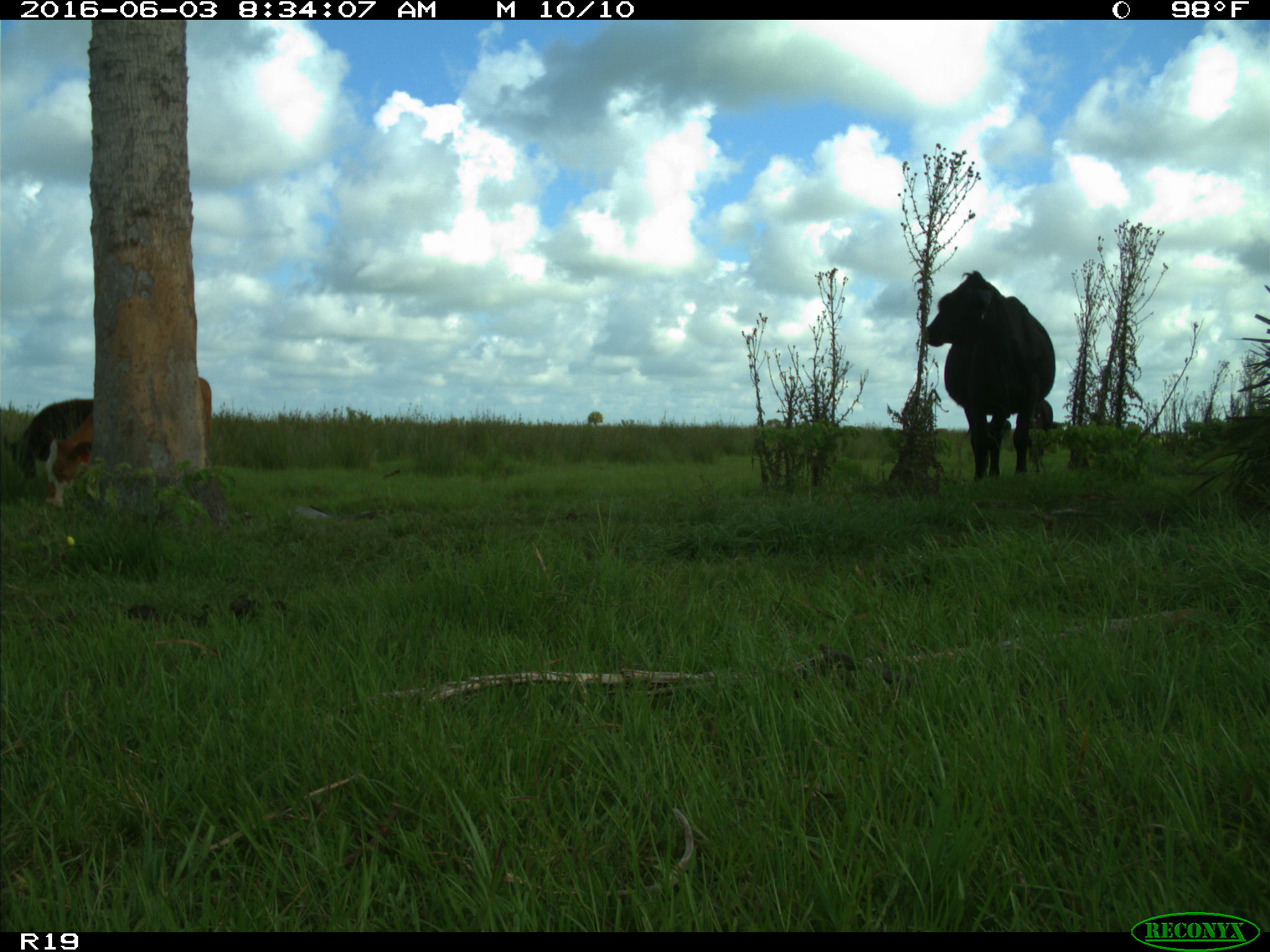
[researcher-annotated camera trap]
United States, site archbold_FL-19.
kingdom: Animalia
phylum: Chordata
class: Mammalia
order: Artiodactyla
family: Bovidae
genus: Bos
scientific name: Bos taurus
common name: domestic cow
Bos taurus (domestic cow).